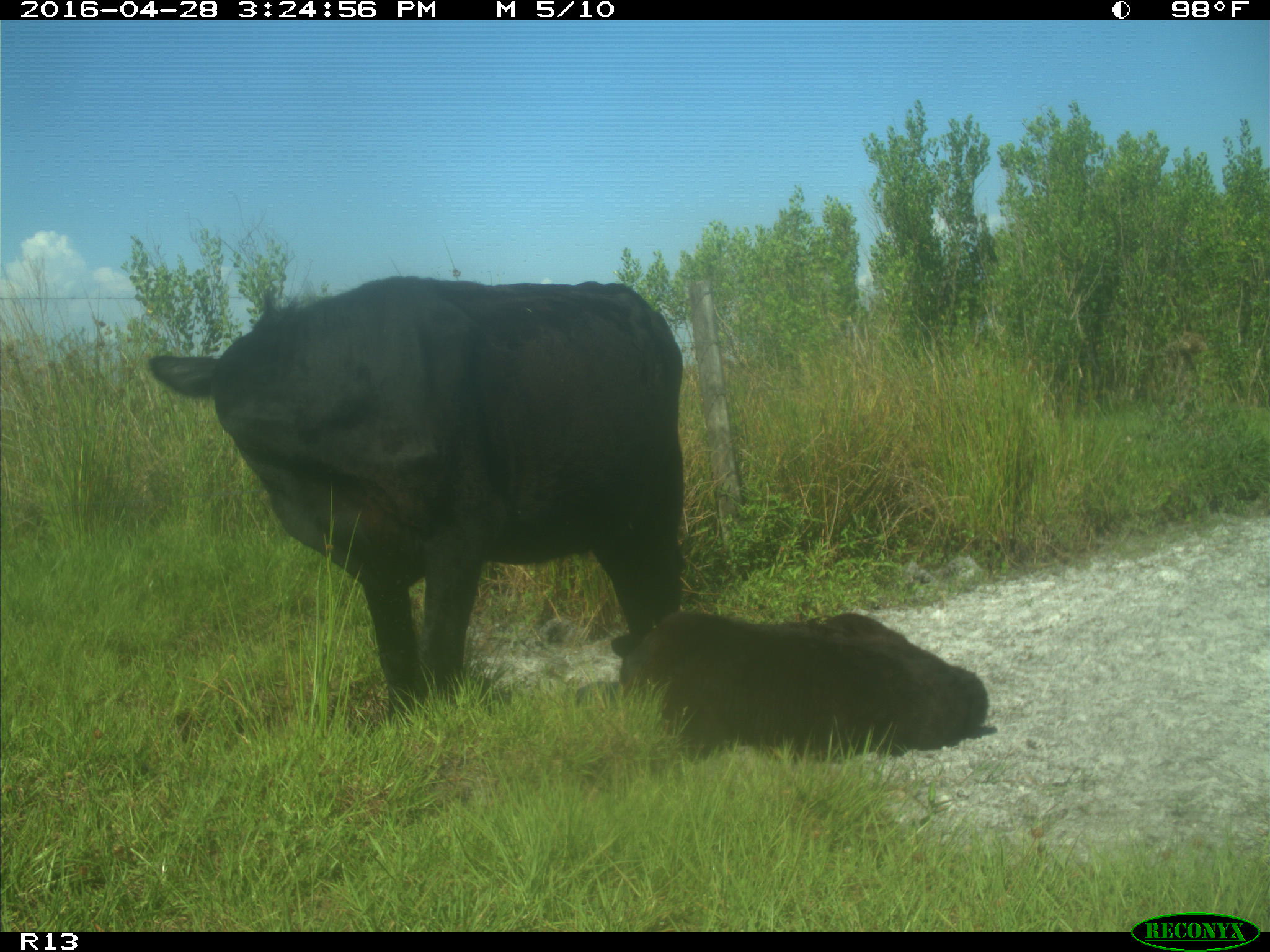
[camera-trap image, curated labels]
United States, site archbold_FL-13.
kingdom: Animalia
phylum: Chordata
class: Mammalia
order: Artiodactyla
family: Bovidae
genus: Bos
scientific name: Bos taurus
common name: domestic cow